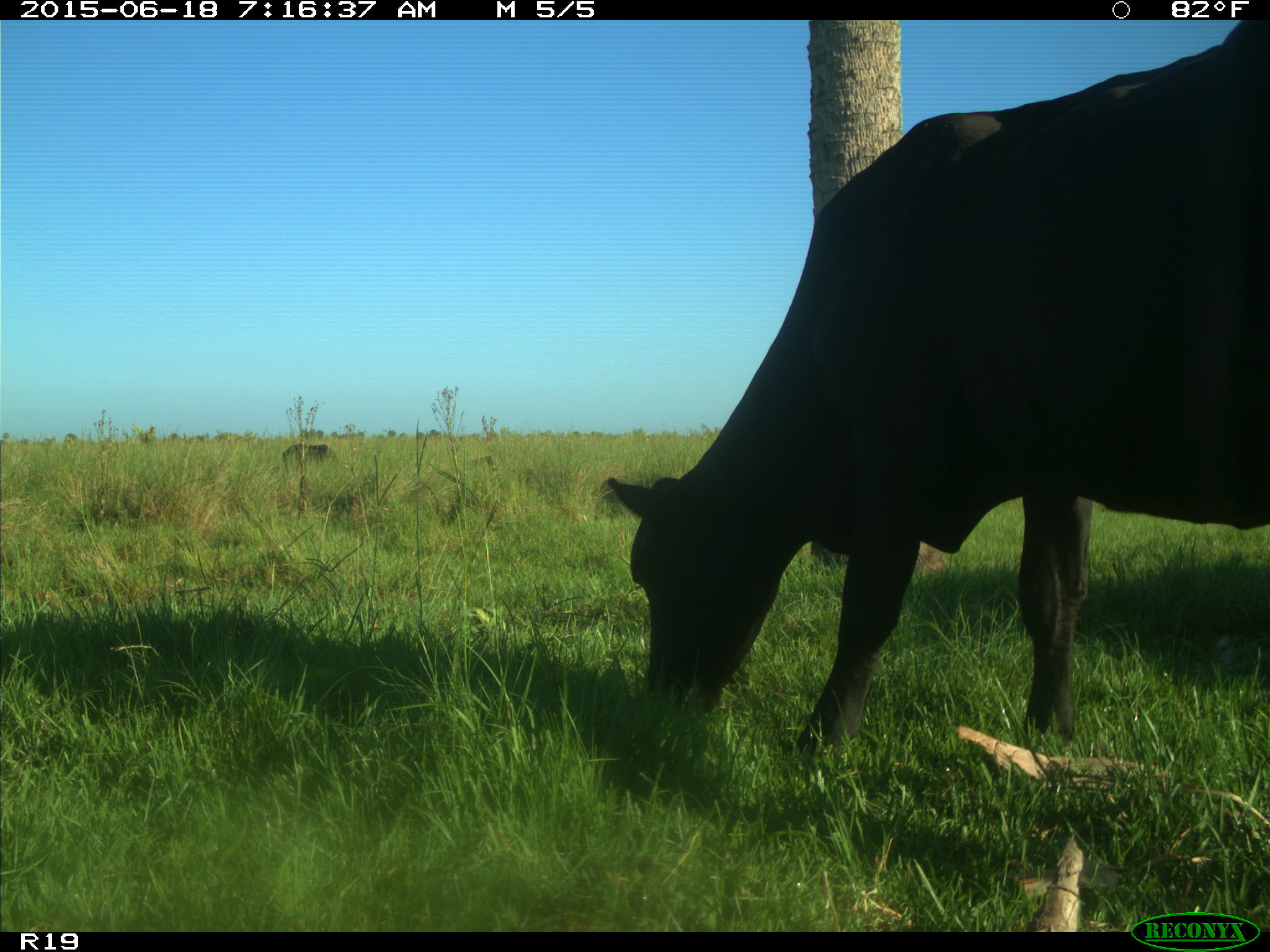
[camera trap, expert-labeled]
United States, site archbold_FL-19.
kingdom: Animalia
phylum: Chordata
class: Mammalia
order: Artiodactyla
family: Bovidae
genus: Bos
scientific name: Bos taurus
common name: domestic cow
Bos taurus (domestic cow).